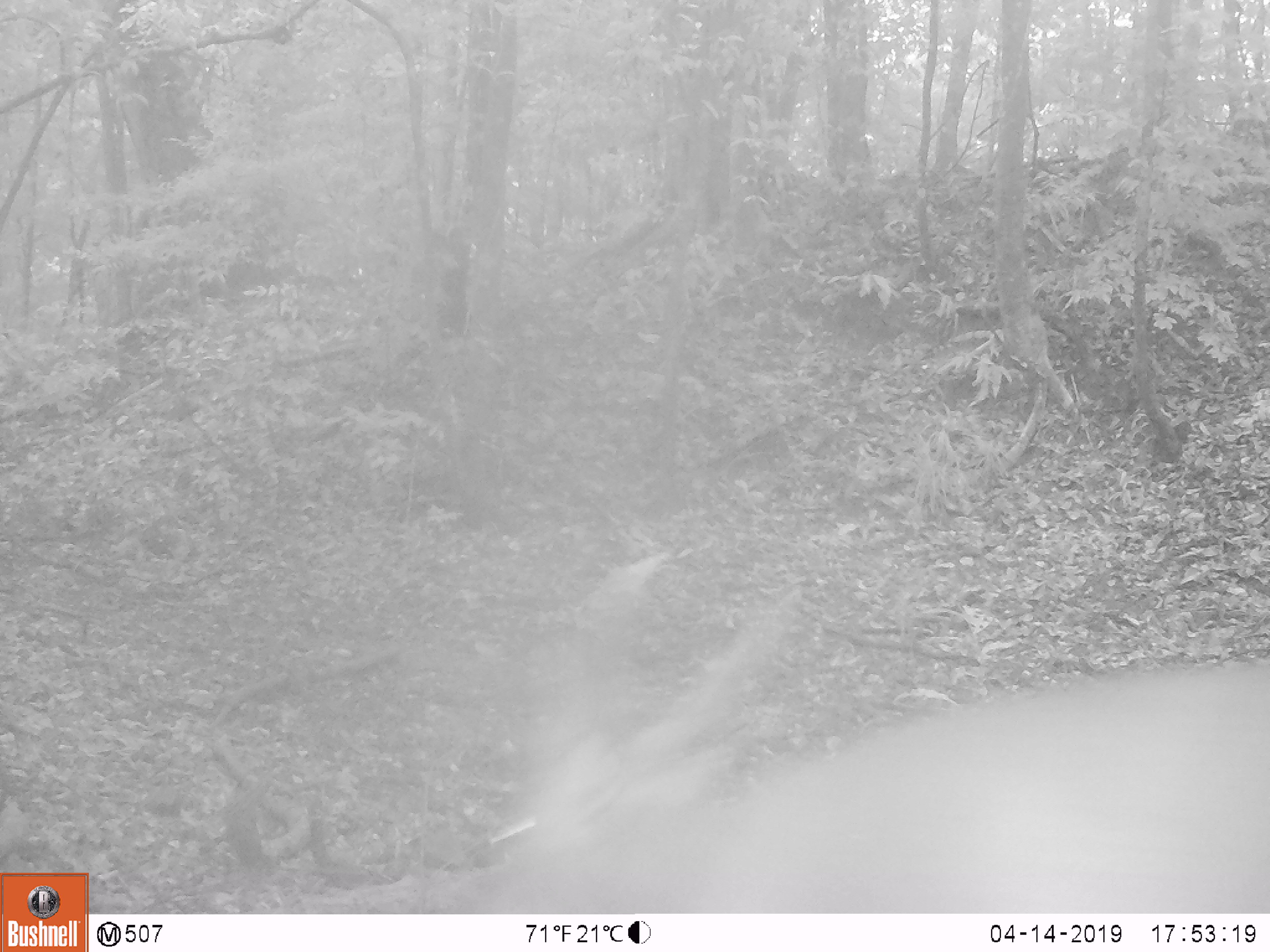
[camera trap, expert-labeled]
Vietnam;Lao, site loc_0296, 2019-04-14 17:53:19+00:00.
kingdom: Animalia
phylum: Chordata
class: Mammalia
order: Artiodactyla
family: Cervidae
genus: Muntiacus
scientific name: Muntiacus vuquangensis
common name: large-antlered muntjac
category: large antlered muntjac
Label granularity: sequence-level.